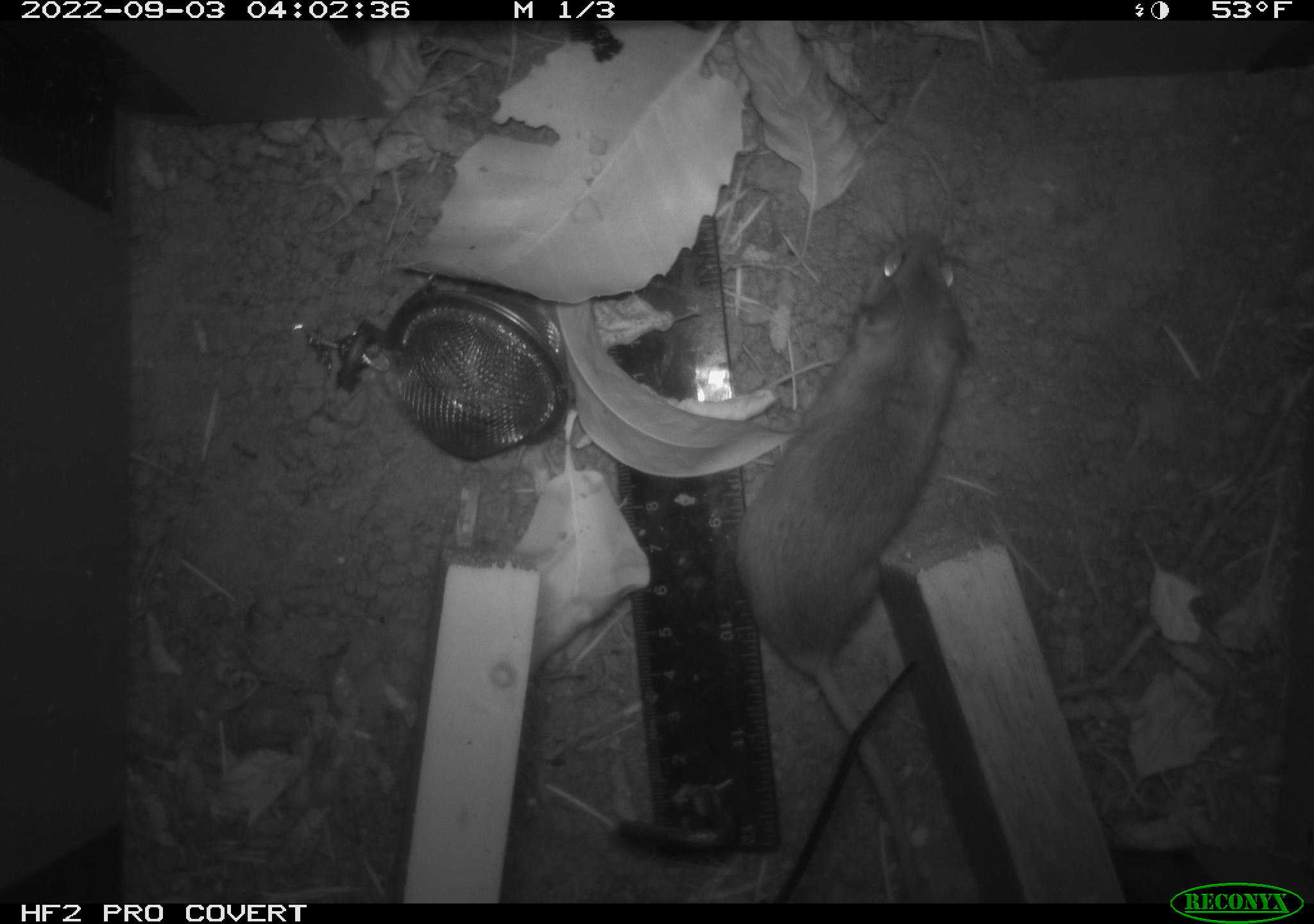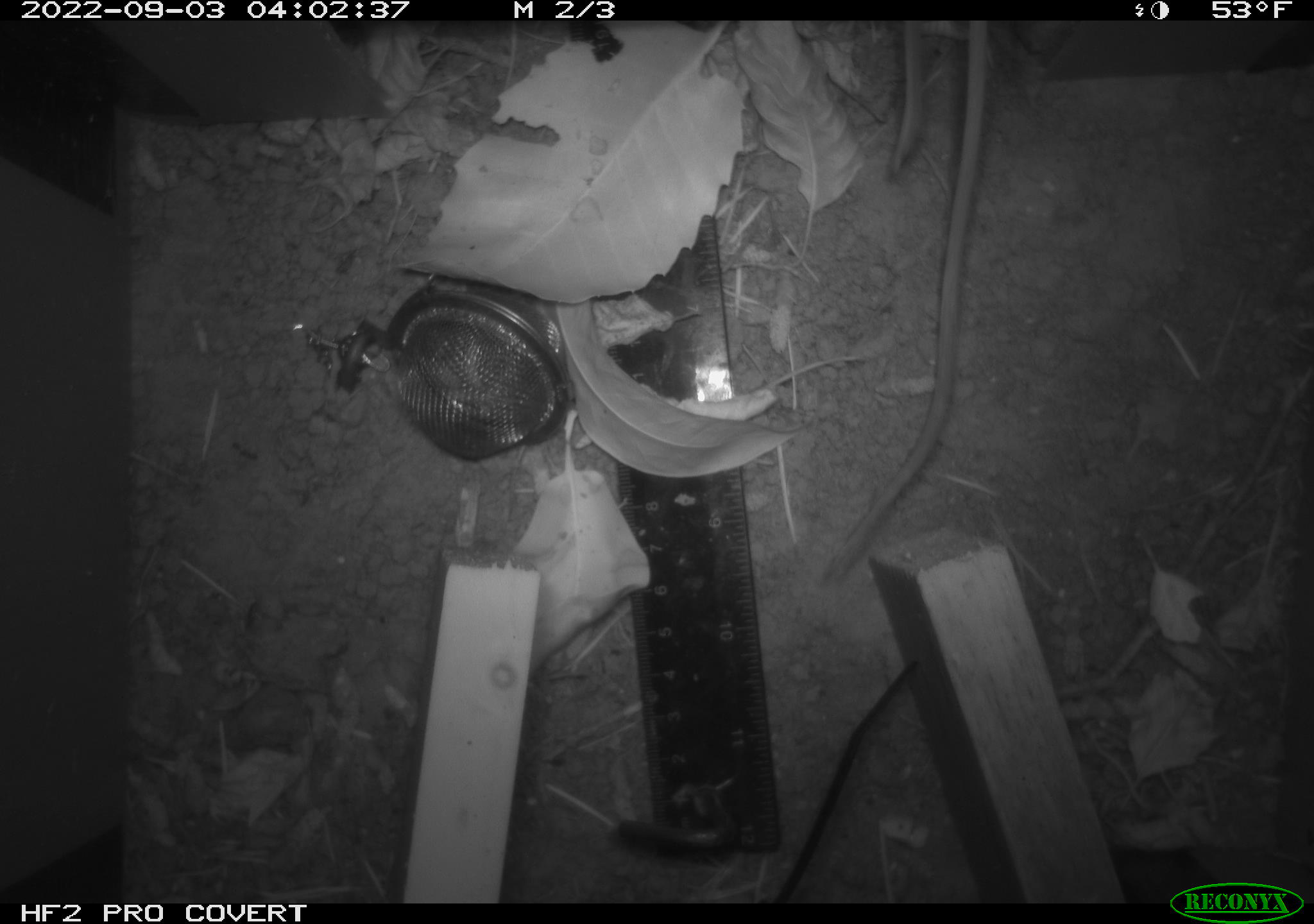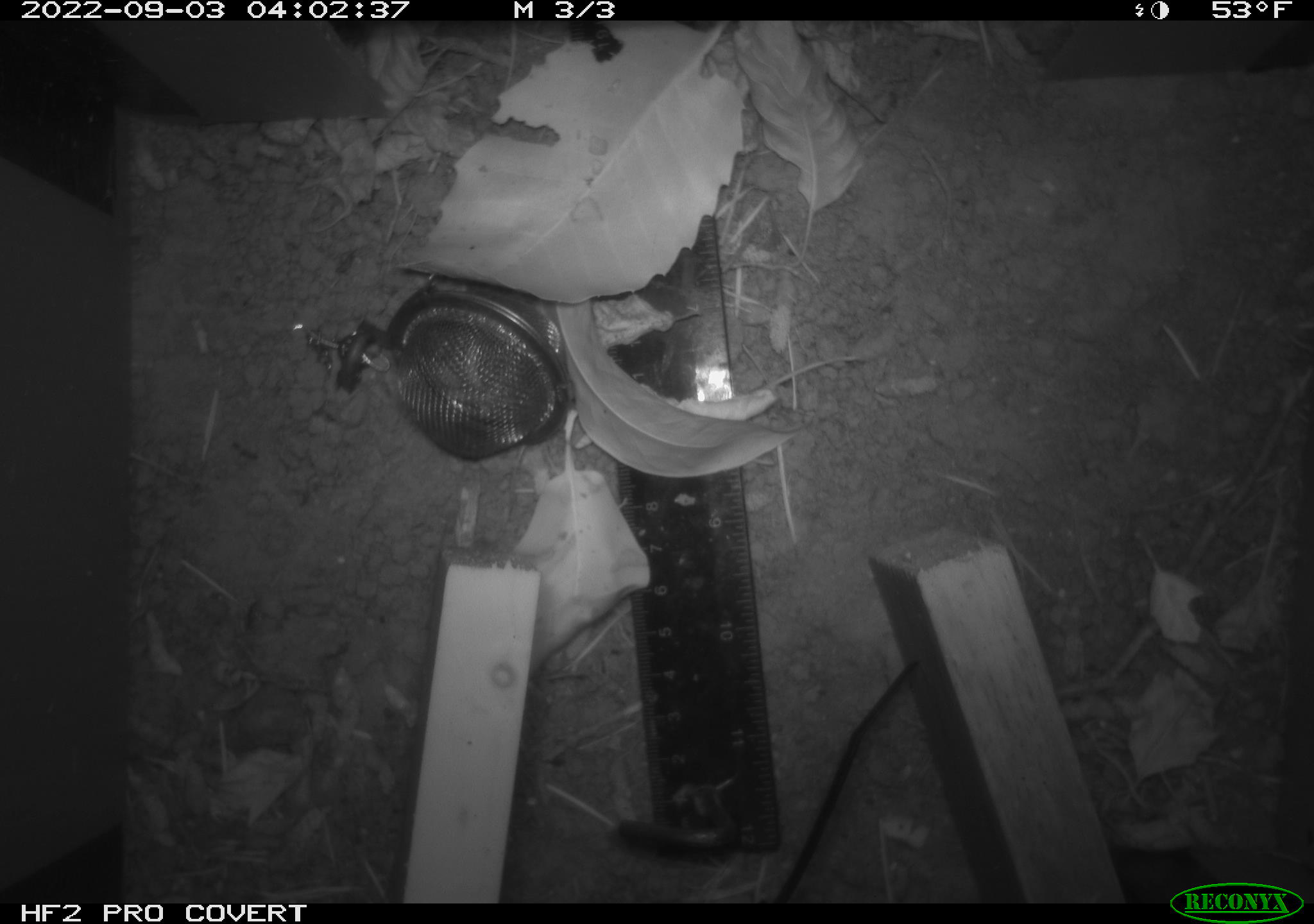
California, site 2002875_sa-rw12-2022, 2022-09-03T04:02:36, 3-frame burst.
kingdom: Animalia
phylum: Chordata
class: Mammalia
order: Rodentia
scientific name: Rodentia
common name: rodent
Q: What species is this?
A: Rodent (Rodentia).